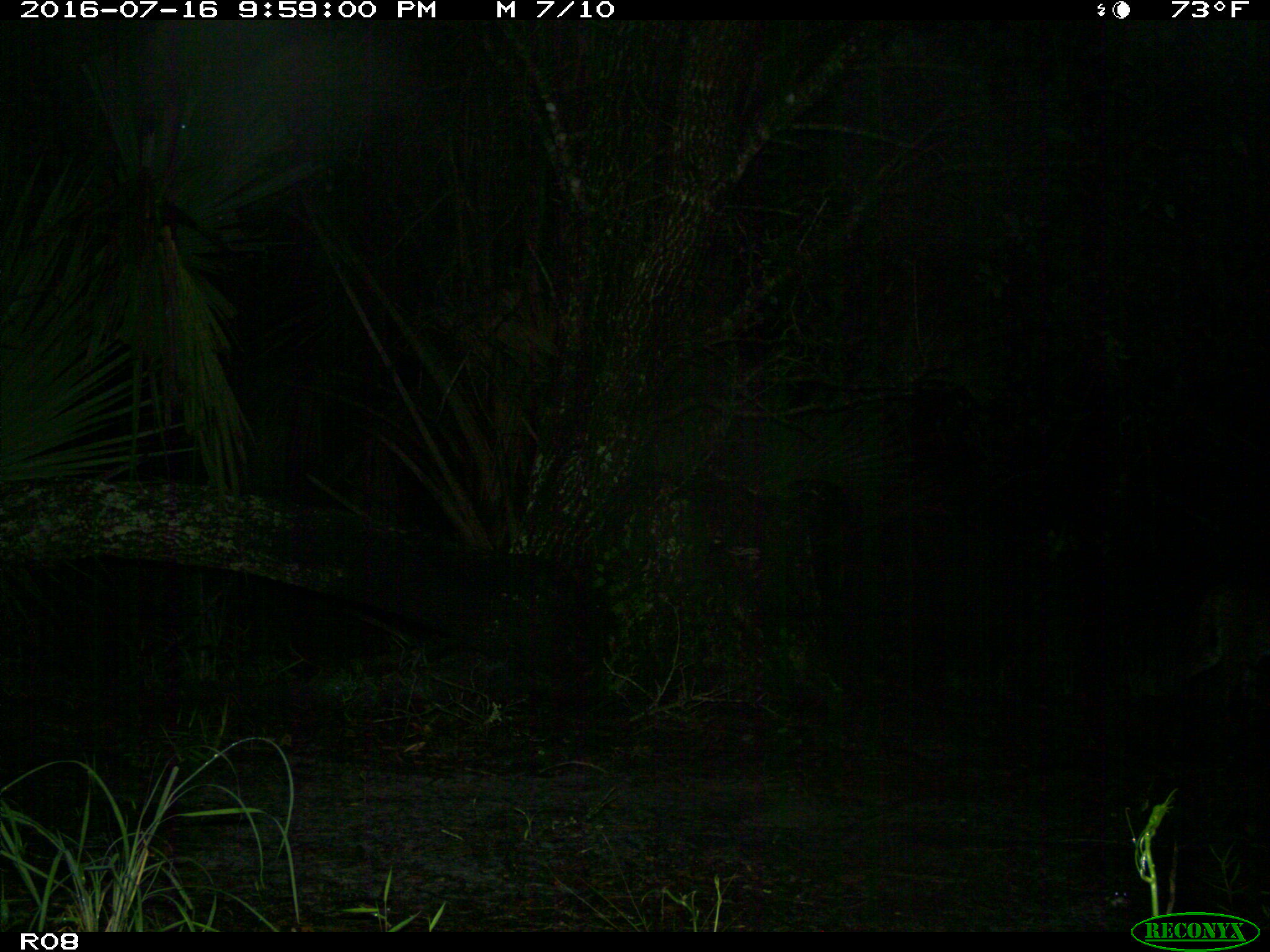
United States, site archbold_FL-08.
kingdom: Animalia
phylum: Chordata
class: Mammalia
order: Carnivora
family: Felidae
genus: Lynx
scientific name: Lynx rufus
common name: bobcat